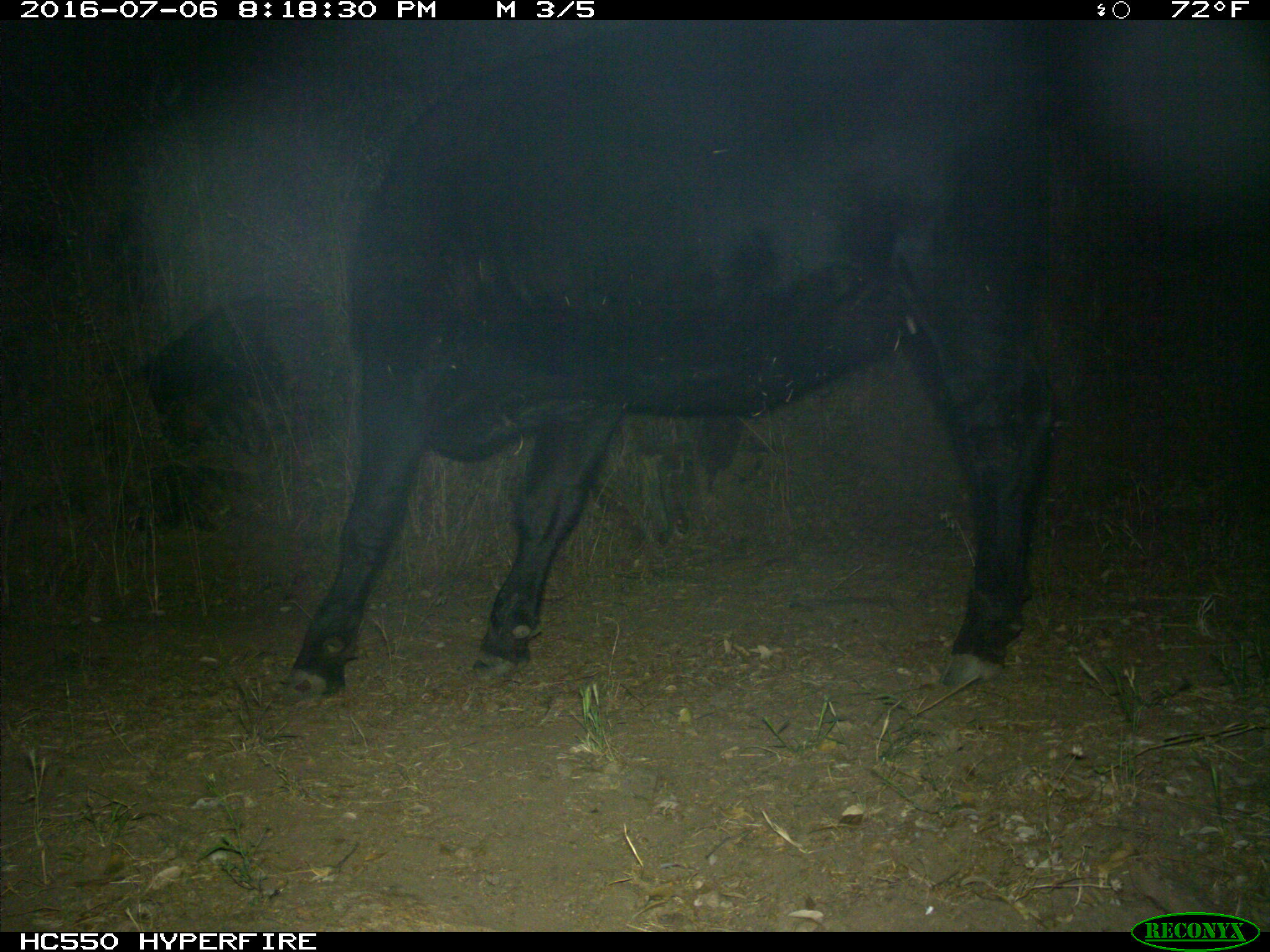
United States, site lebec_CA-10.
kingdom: Animalia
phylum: Chordata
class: Mammalia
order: Artiodactyla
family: Bovidae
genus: Bos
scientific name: Bos taurus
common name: domestic cow